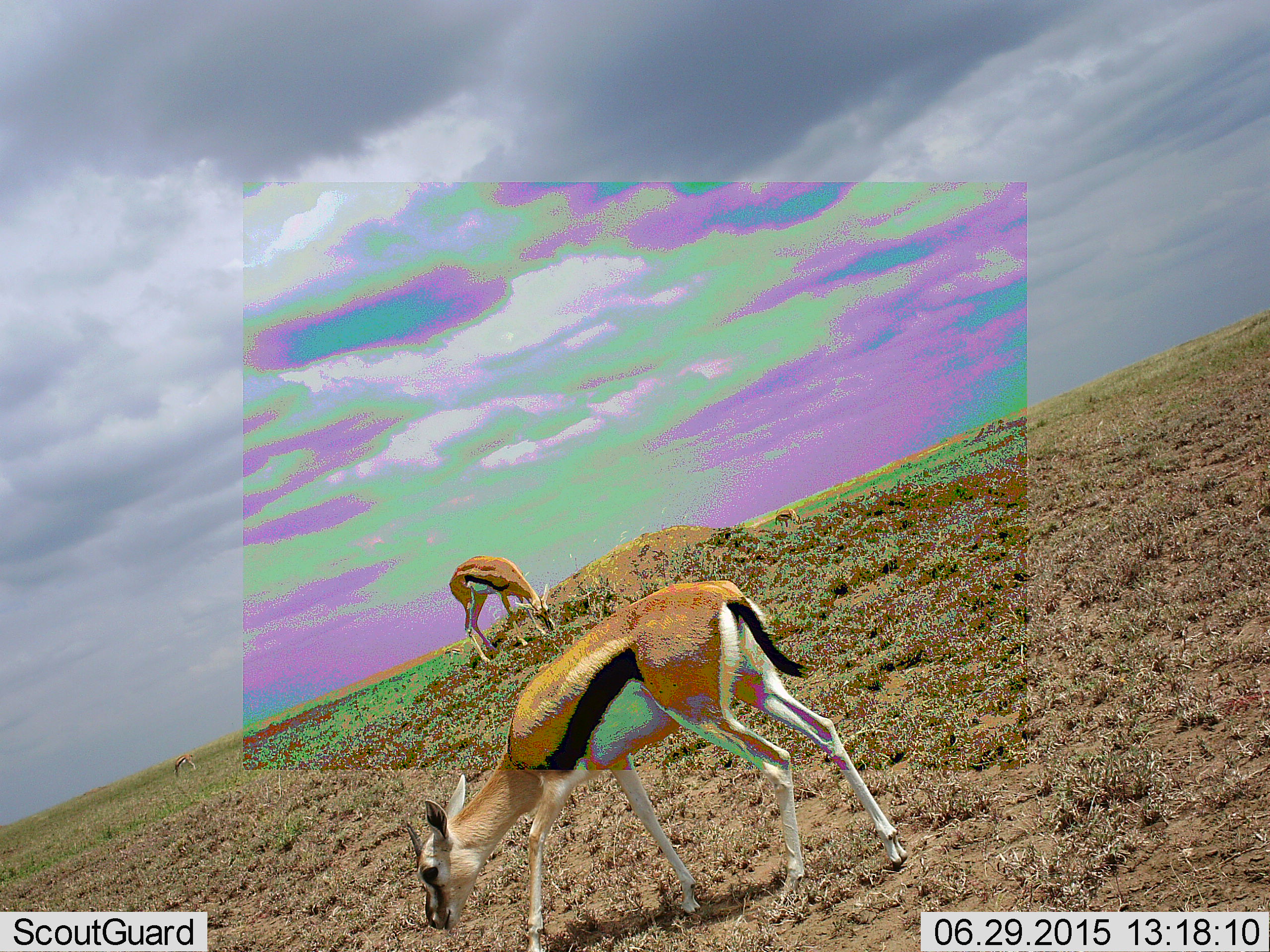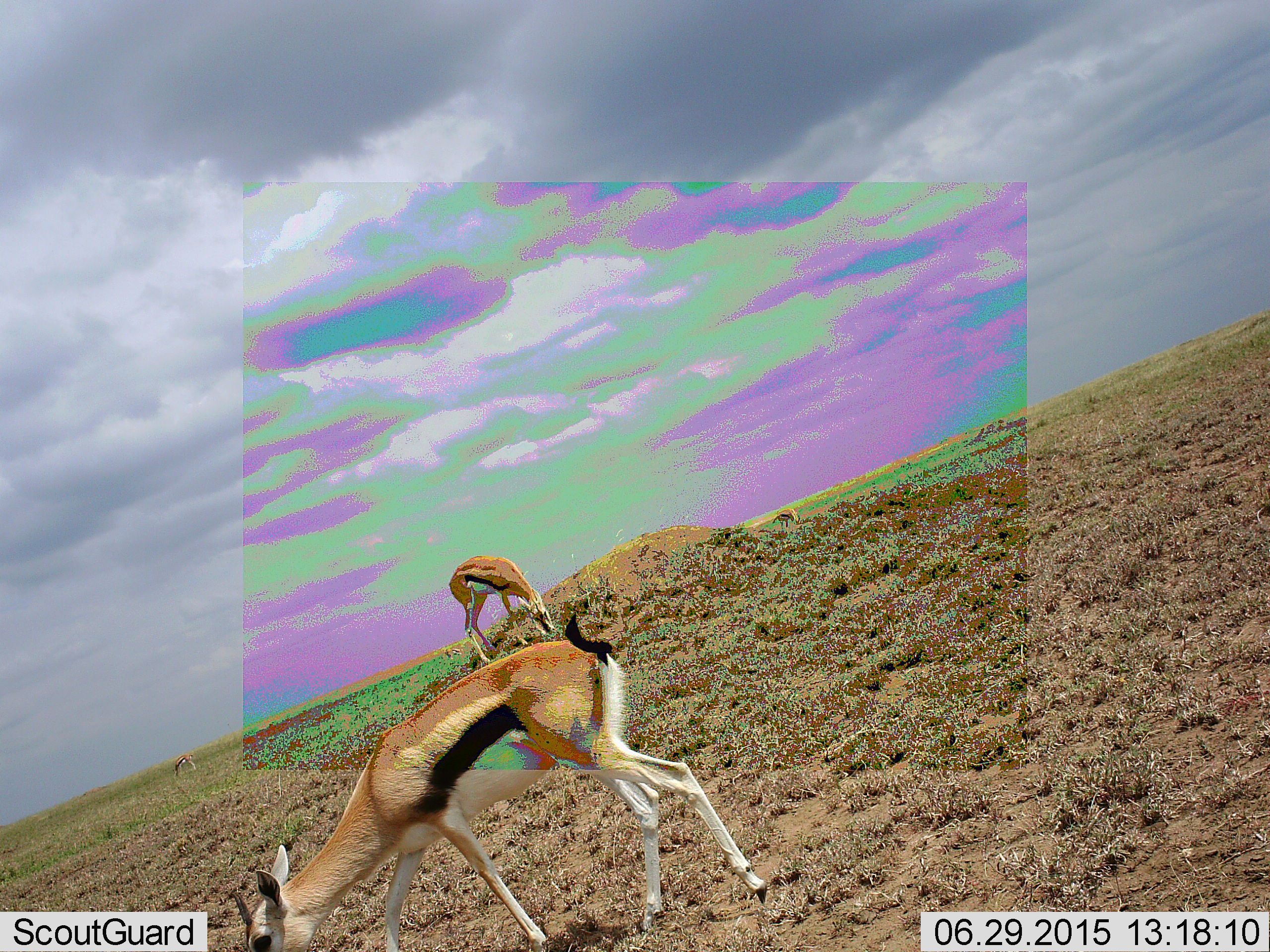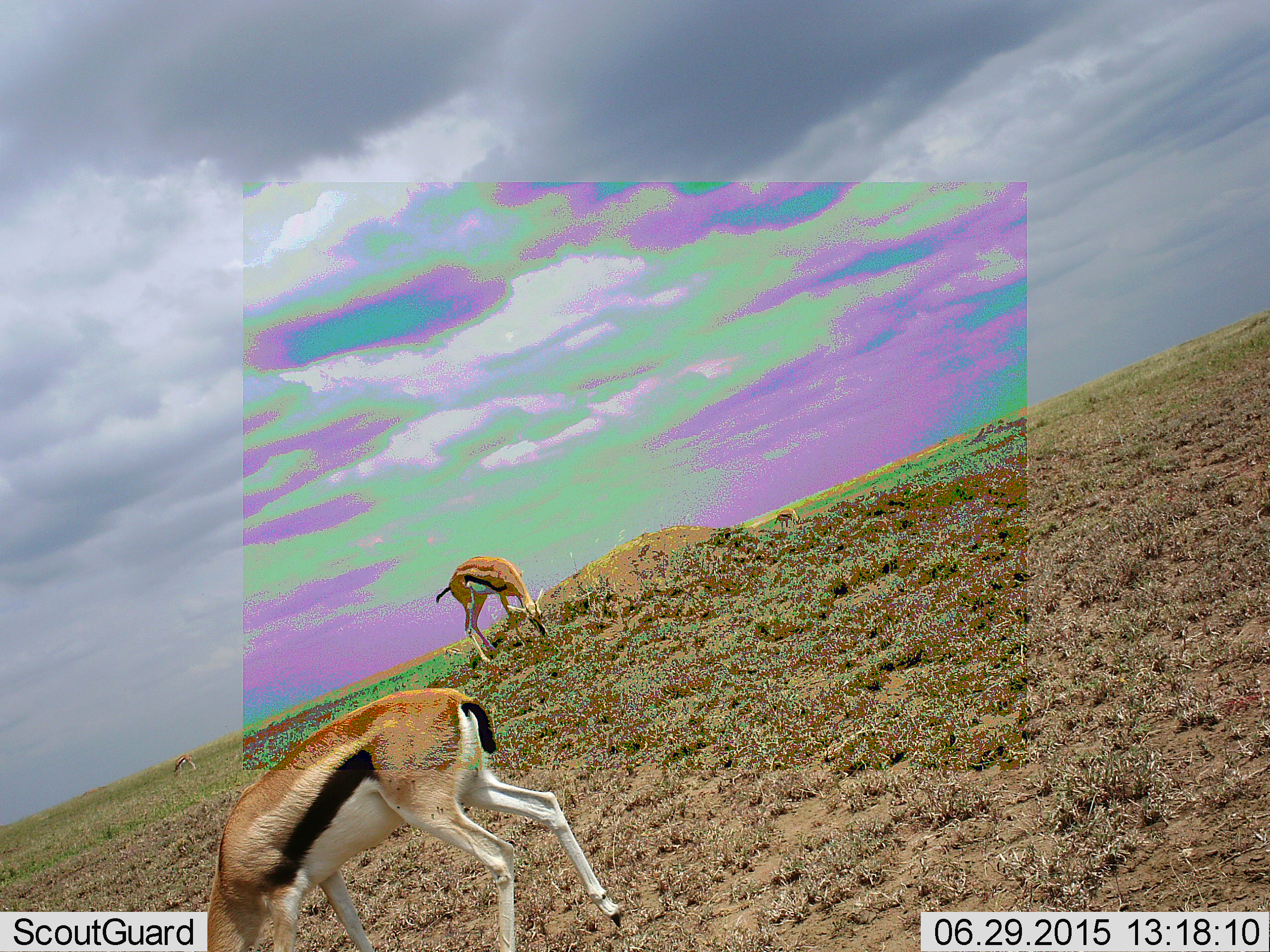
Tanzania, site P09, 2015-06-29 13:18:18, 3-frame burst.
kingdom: Animalia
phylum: Chordata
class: Mammalia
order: Artiodactyla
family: Bovidae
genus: Eudorcas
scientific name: Eudorcas thomsonii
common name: thomson's gazelle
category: gazellethomsons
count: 2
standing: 50%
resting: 10%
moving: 60%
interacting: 0%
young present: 0%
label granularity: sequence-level